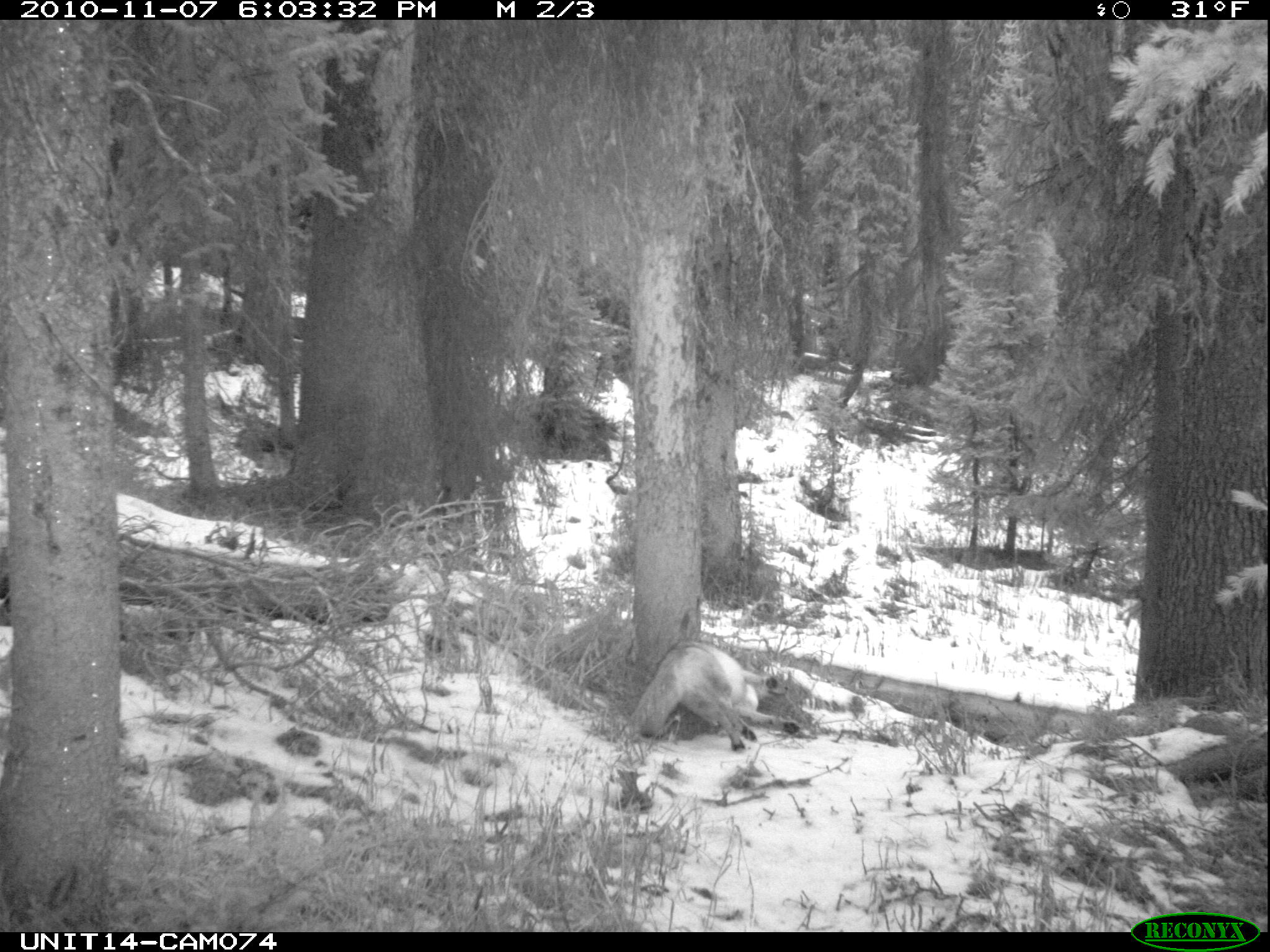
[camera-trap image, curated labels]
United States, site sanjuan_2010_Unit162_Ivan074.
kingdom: Animalia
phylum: Chordata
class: Mammalia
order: Carnivora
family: Canidae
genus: Canis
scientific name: Canis latrans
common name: coyote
Canis latrans (coyote).